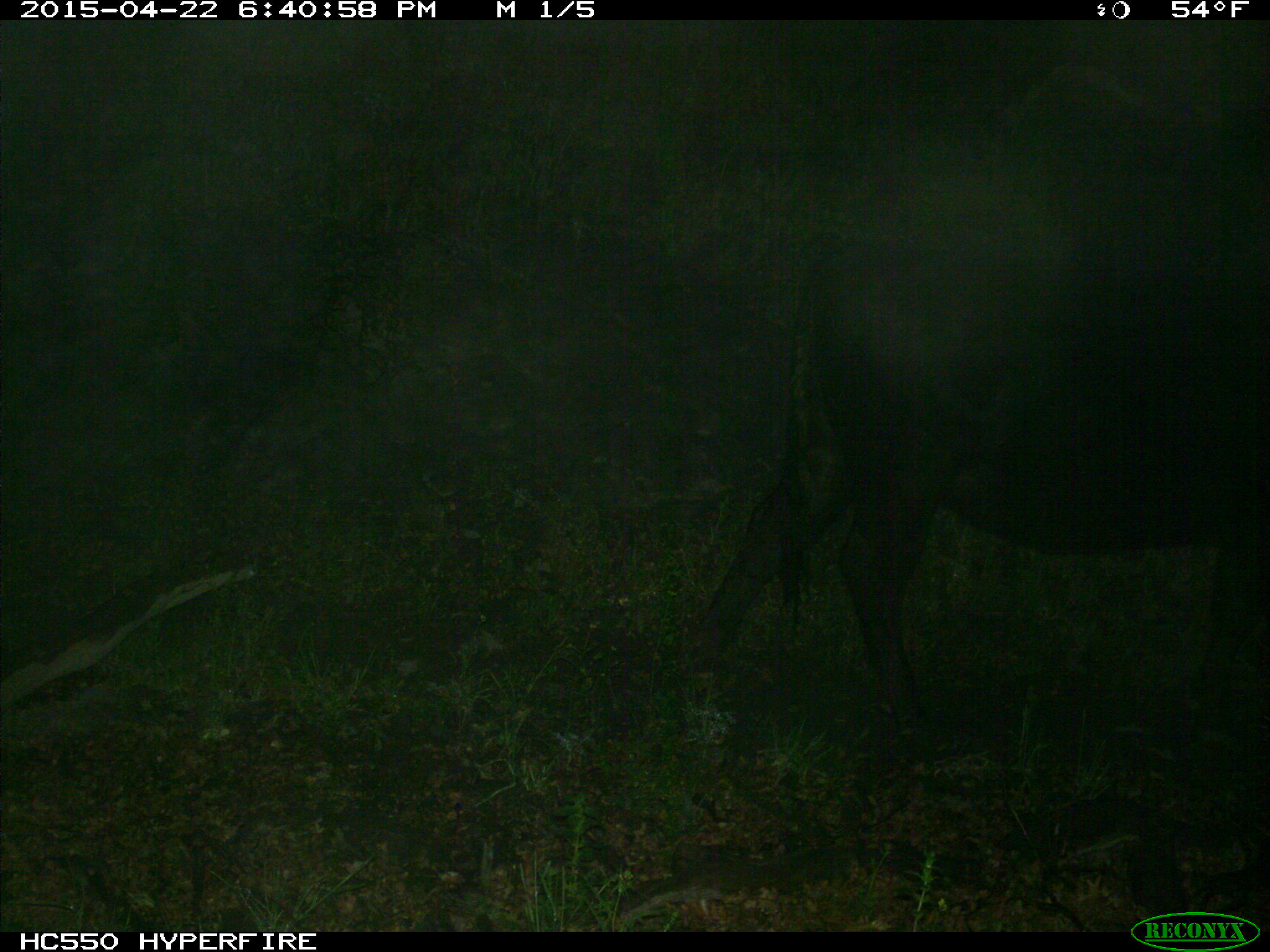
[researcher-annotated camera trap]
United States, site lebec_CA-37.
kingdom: Animalia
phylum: Chordata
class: Mammalia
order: Artiodactyla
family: Bovidae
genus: Bos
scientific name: Bos taurus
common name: domestic cow